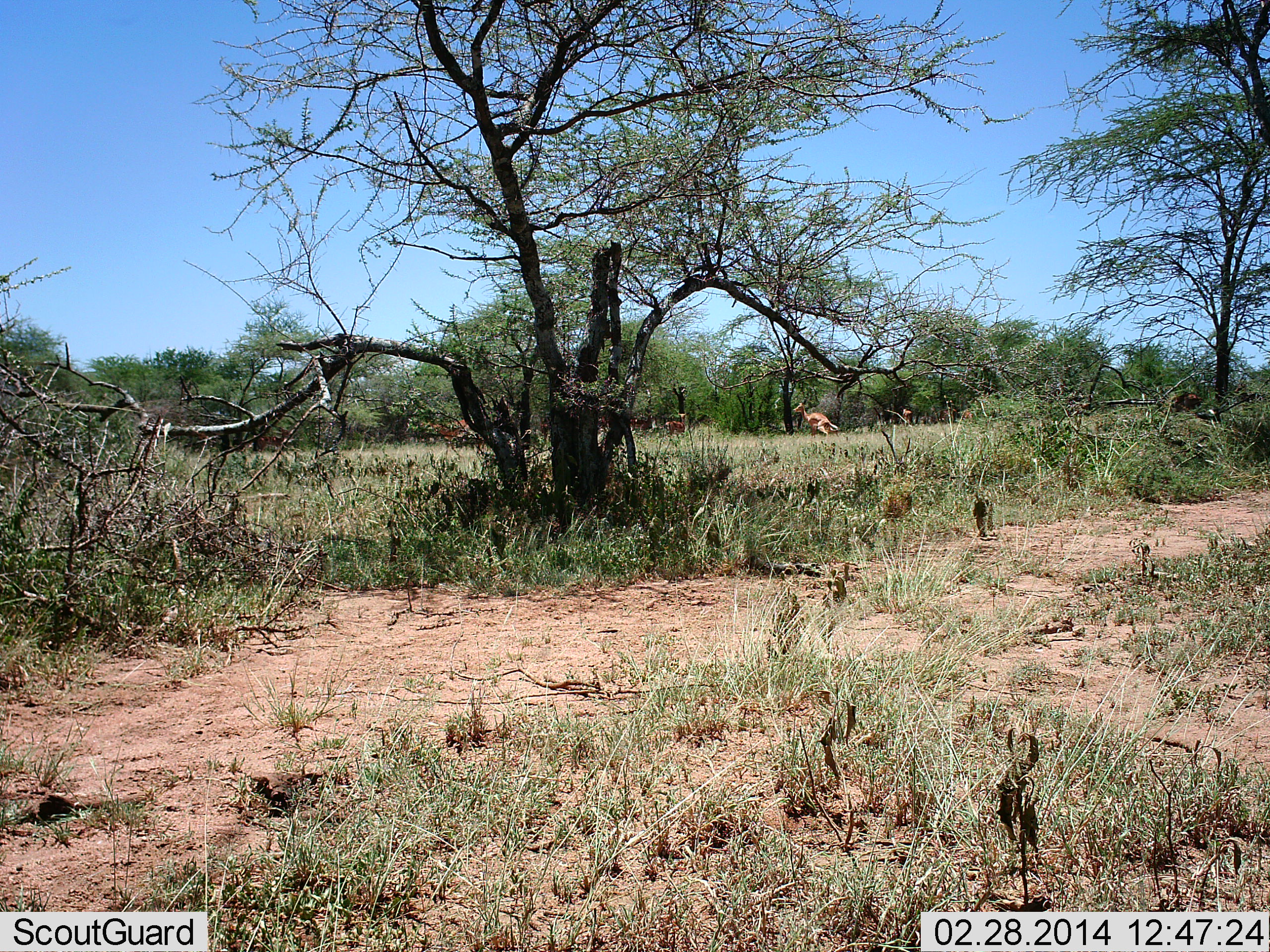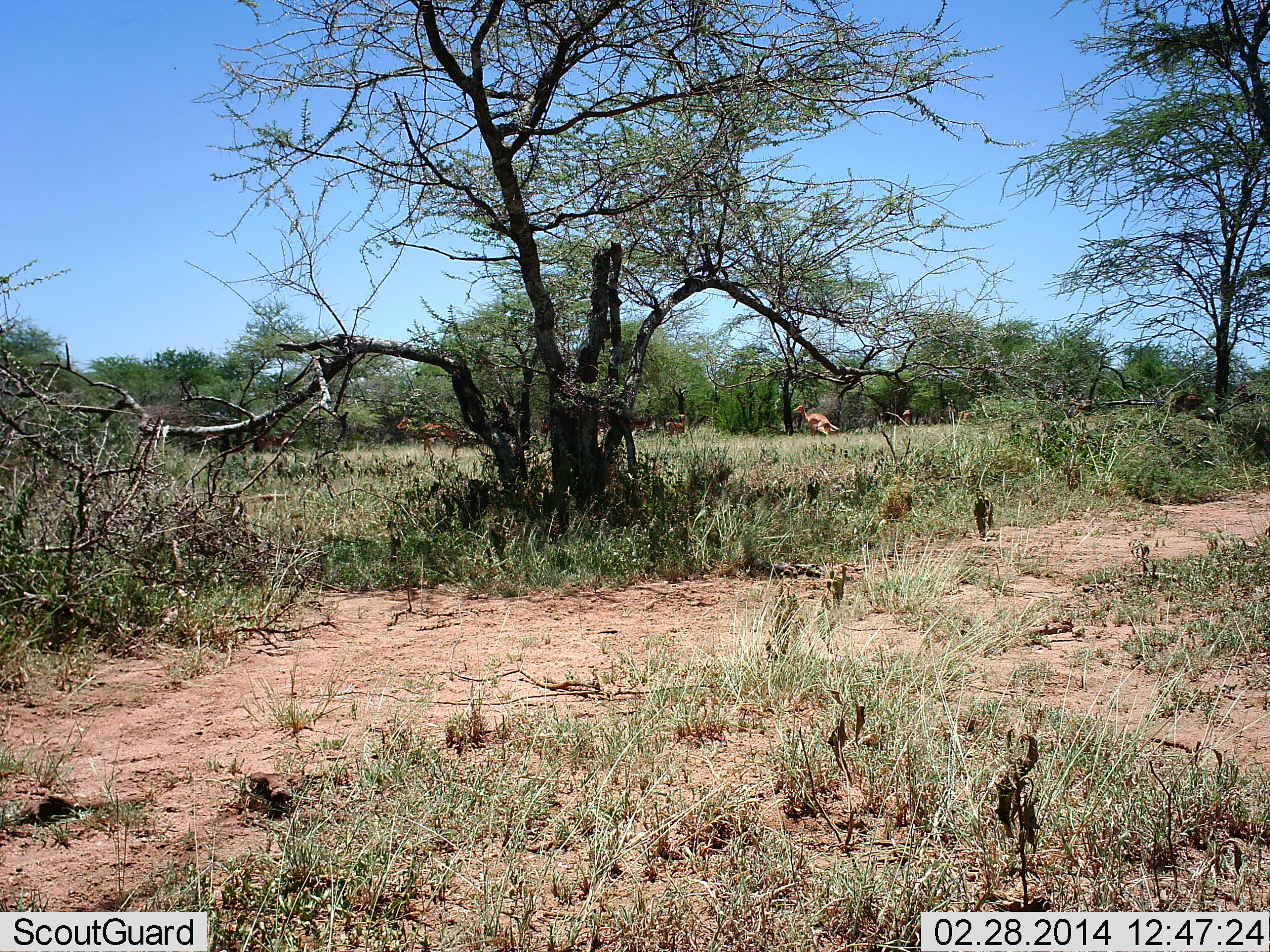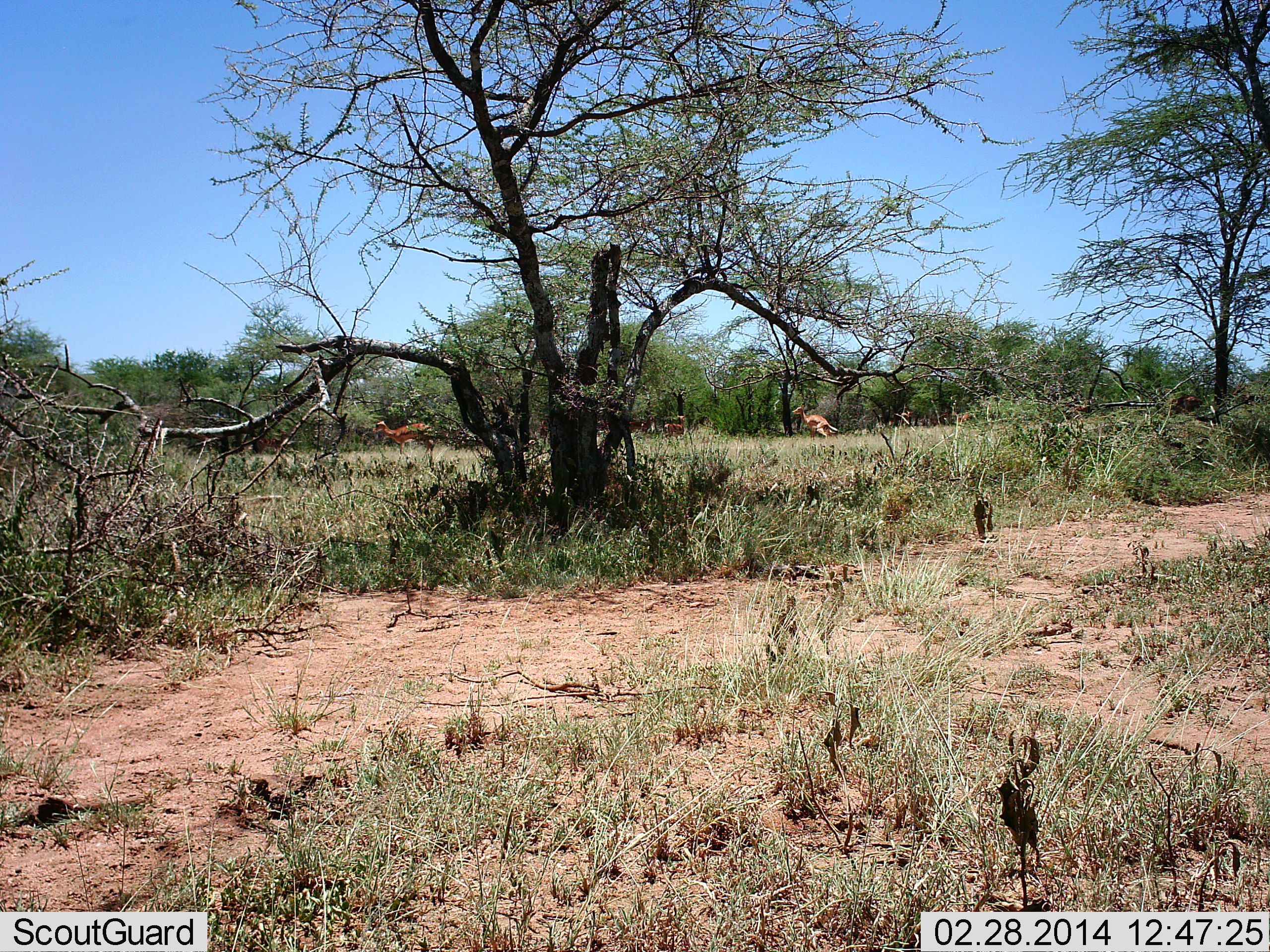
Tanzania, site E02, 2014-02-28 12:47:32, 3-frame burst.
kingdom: Animalia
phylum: Chordata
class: Mammalia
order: Artiodactyla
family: Bovidae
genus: Aepyceros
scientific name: Aepyceros melampus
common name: impala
Impala (Aepyceros melampus), count 3. Behavior (volunteer vote fractions): standing 71%, resting 0%, moving 100%, interacting 0%. Young present (vote fraction): 0%. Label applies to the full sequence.